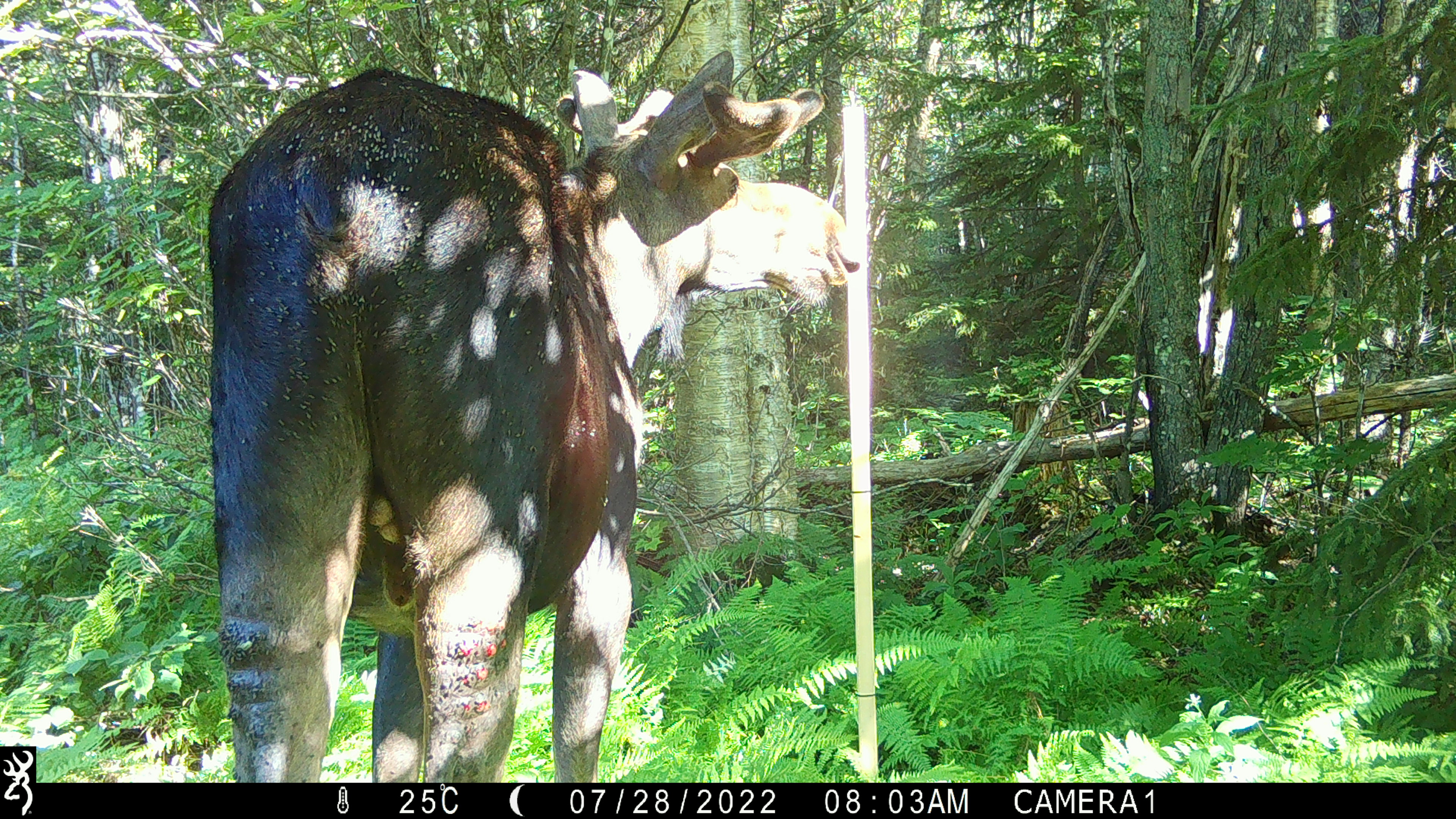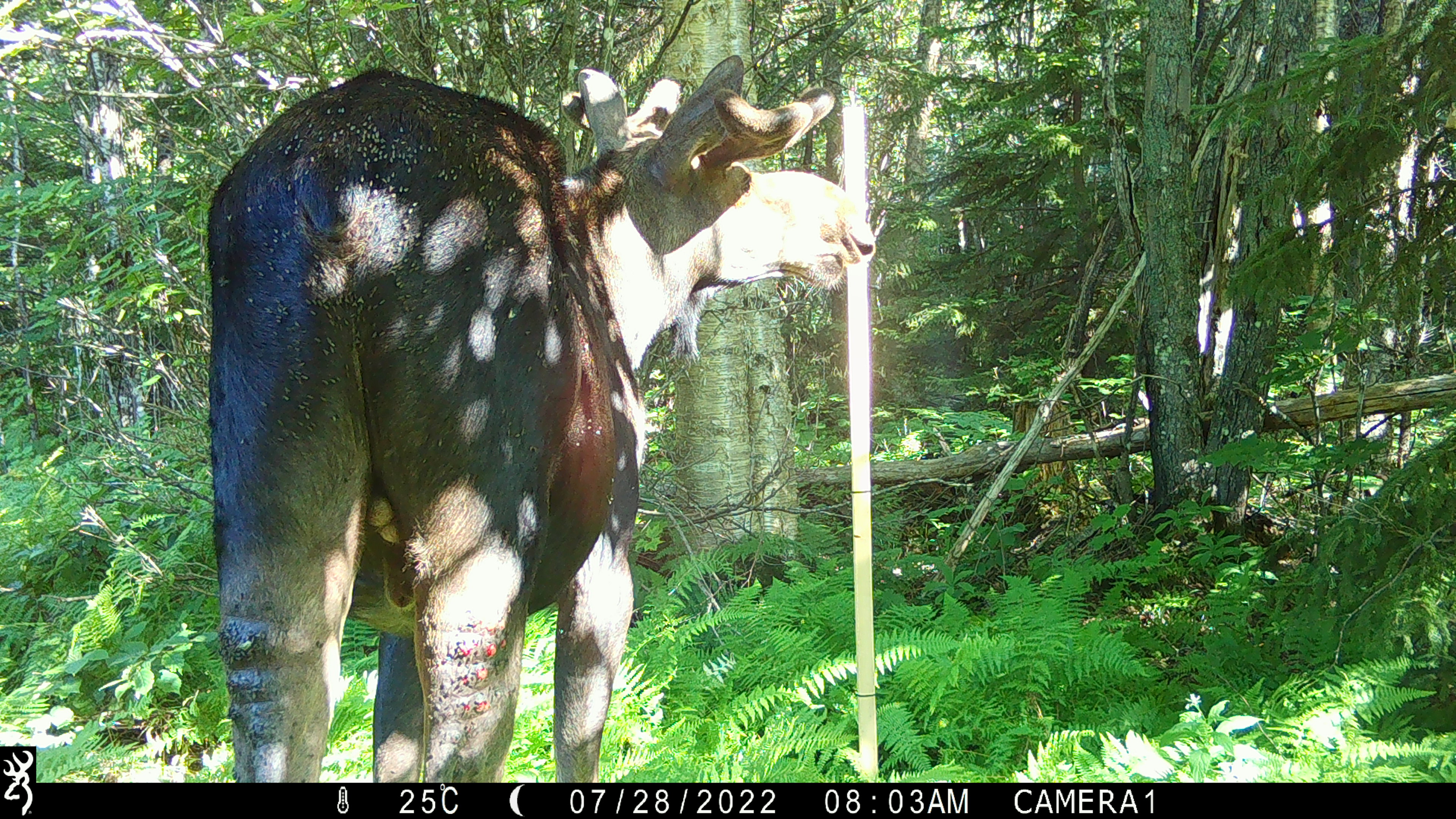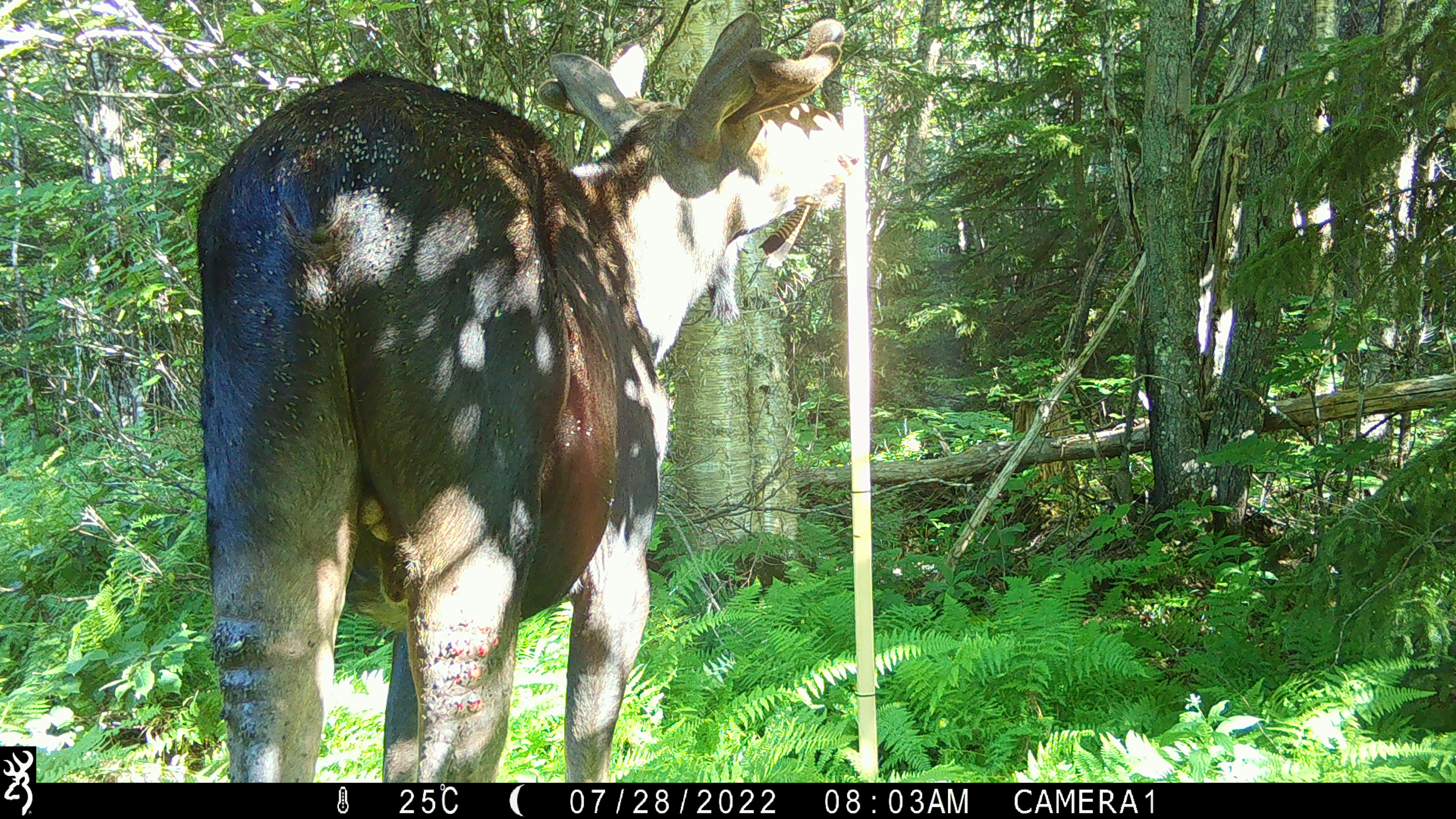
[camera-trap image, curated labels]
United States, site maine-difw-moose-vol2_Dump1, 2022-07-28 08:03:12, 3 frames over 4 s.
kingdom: Animalia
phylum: Chordata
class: Mammalia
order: Artiodactyla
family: Cervidae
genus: Alces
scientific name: Alces alces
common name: moose